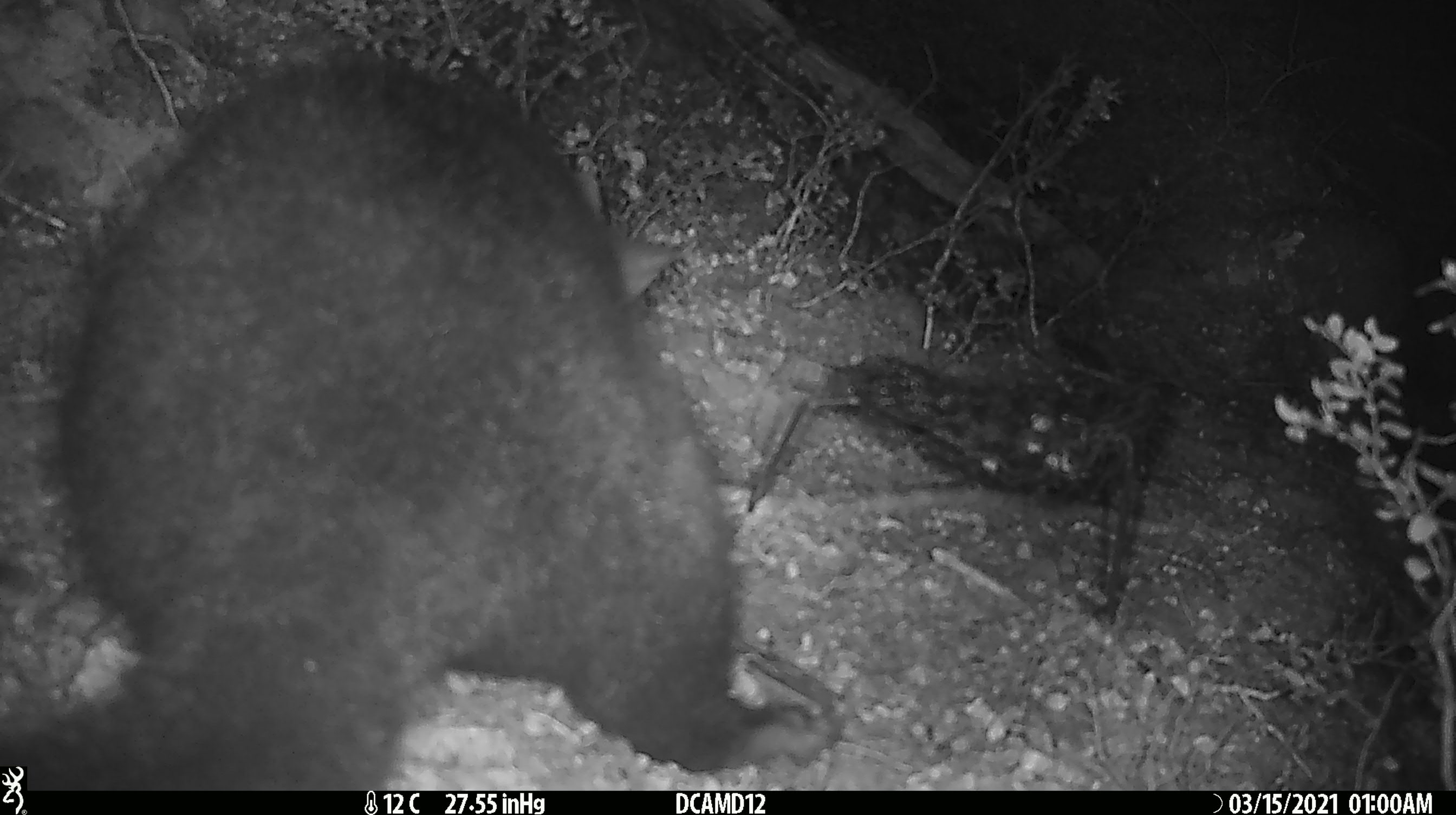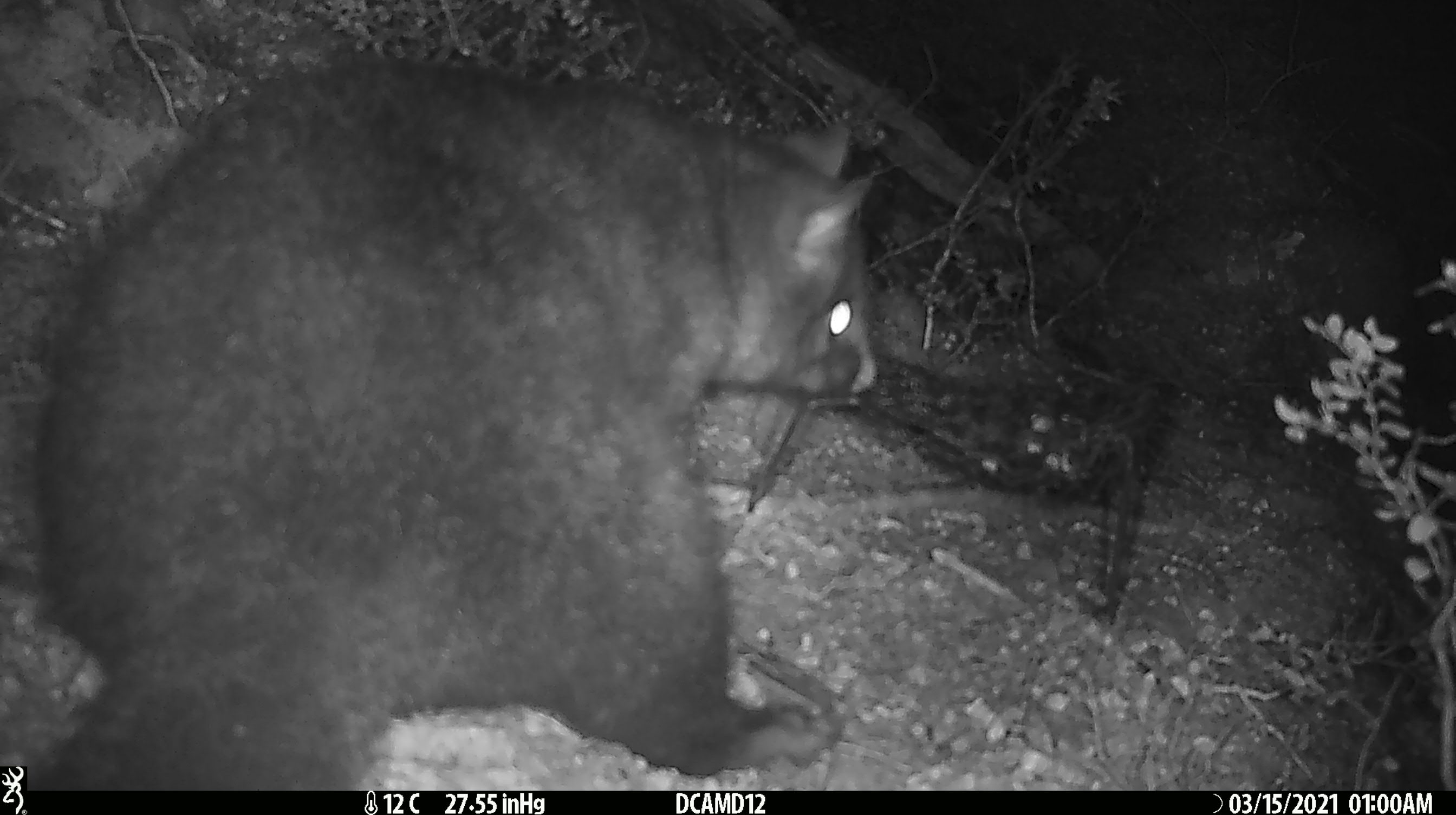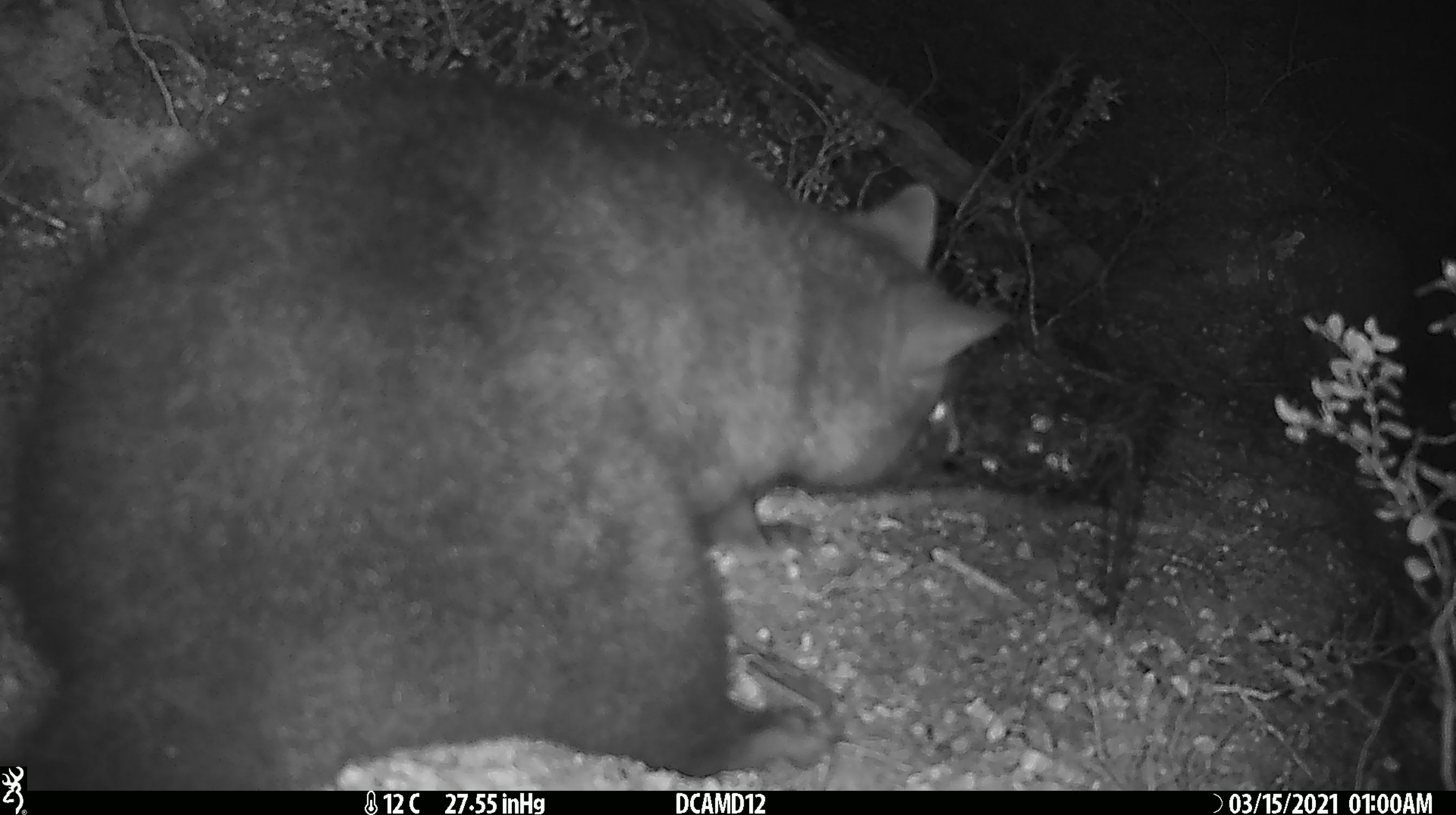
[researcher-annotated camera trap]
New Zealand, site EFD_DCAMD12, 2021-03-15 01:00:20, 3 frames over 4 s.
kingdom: Animalia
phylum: Chordata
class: Mammalia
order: Diprotodontia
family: Phalangeridae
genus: Trichosurus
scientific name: Trichosurus vulpecula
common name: common brushtail possum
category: possum